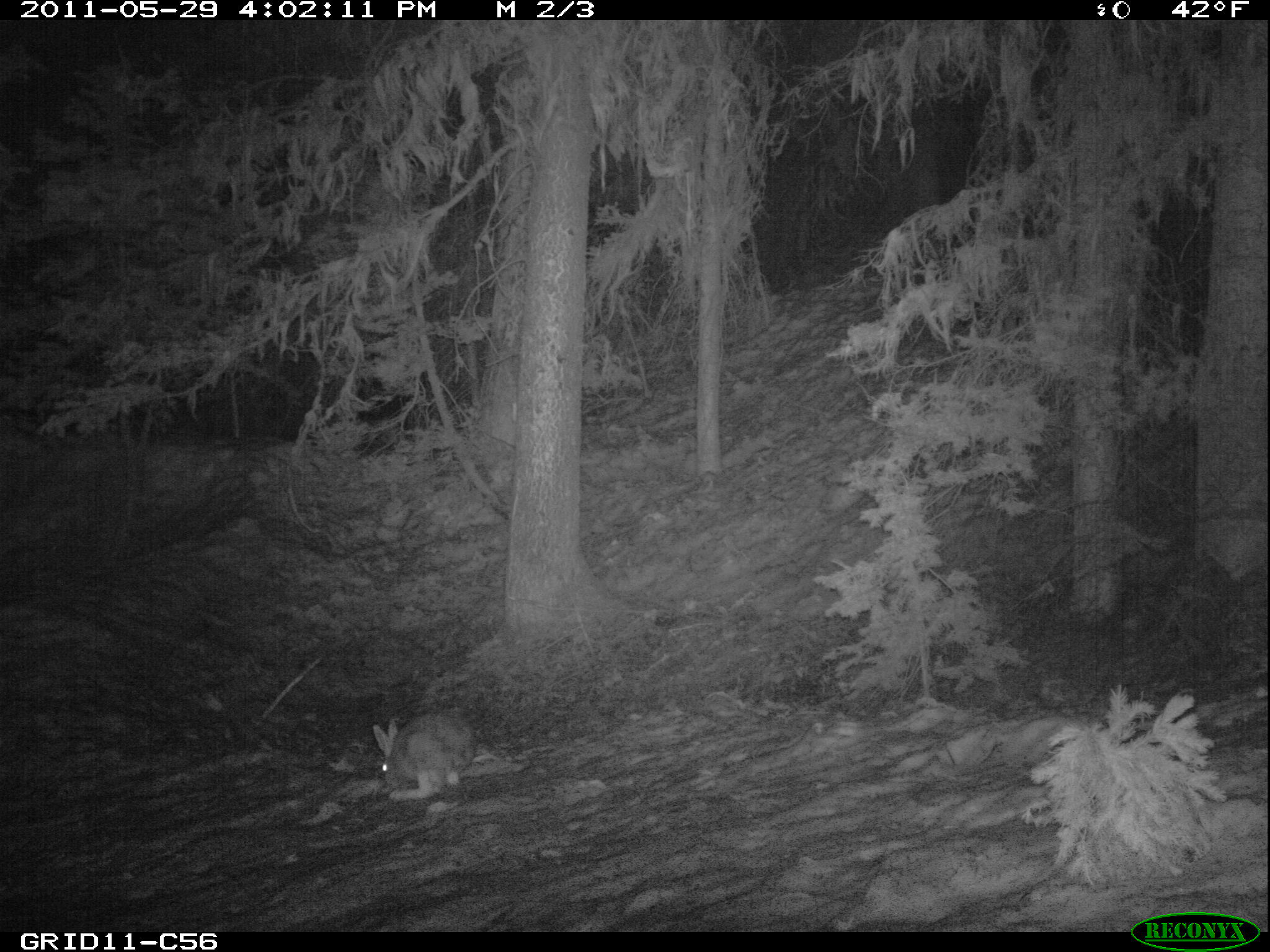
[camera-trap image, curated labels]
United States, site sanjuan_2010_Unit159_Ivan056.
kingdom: Animalia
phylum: Chordata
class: Mammalia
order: Lagomorpha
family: Leporidae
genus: Lepus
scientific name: Lepus americanus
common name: snowshoe hare